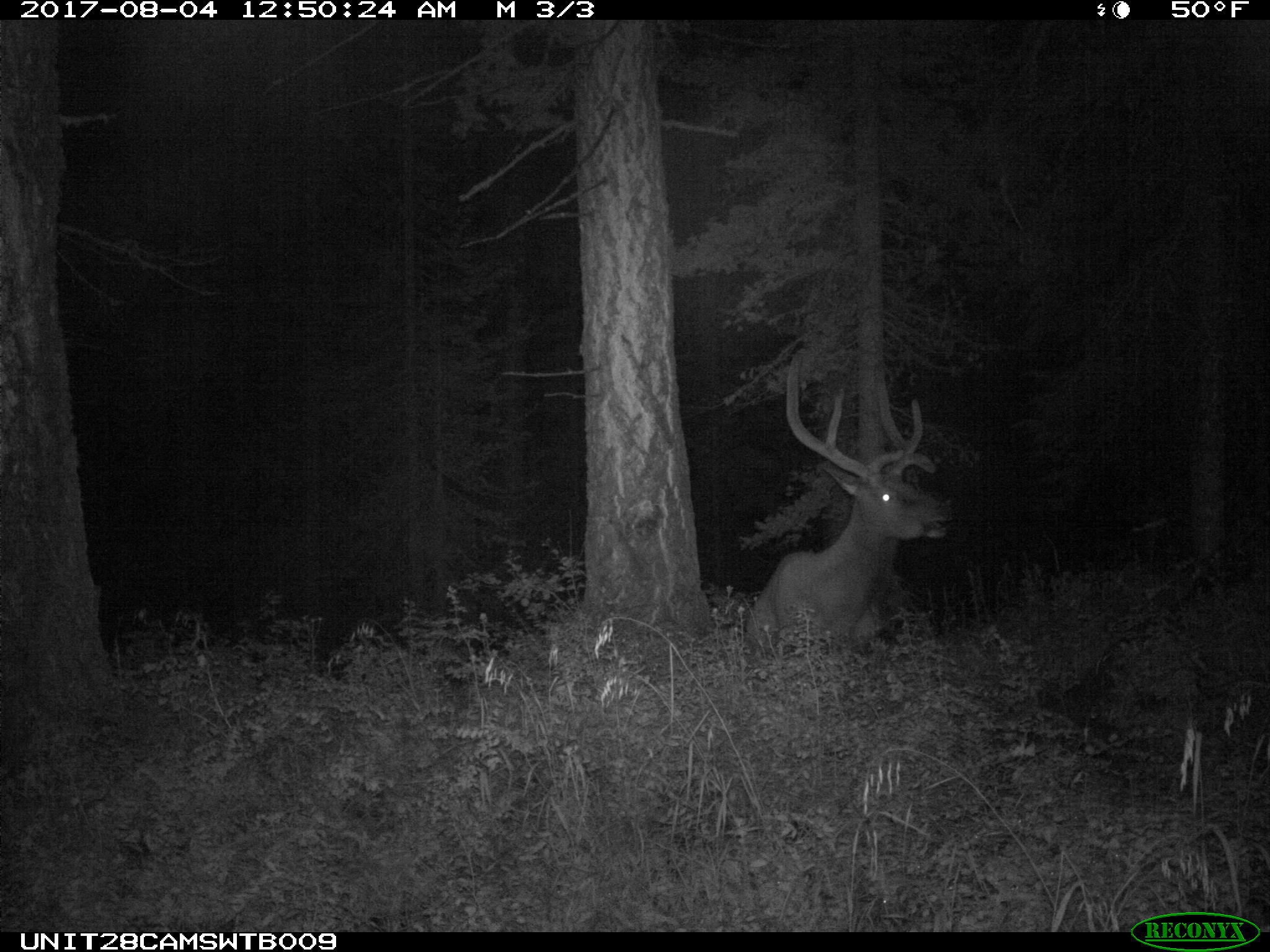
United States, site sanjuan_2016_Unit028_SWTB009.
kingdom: Animalia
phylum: Chordata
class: Mammalia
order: Artiodactyla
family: Cervidae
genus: Cervus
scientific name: Cervus elaphus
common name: red deer